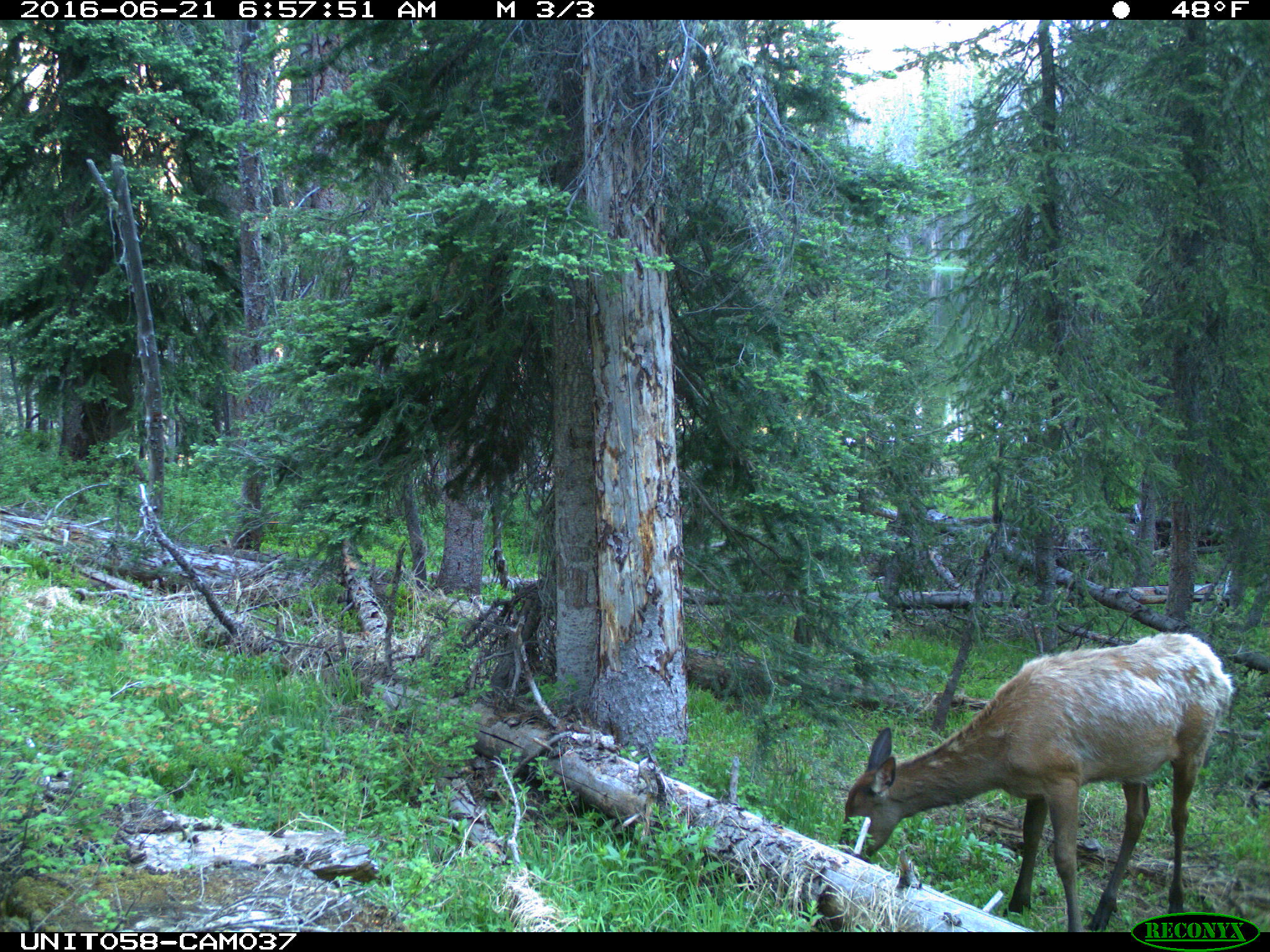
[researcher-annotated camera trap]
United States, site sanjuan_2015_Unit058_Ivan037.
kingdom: Animalia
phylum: Chordata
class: Mammalia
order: Artiodactyla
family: Cervidae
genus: Cervus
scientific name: Cervus elaphus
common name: red deer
Cervus elaphus (red deer).